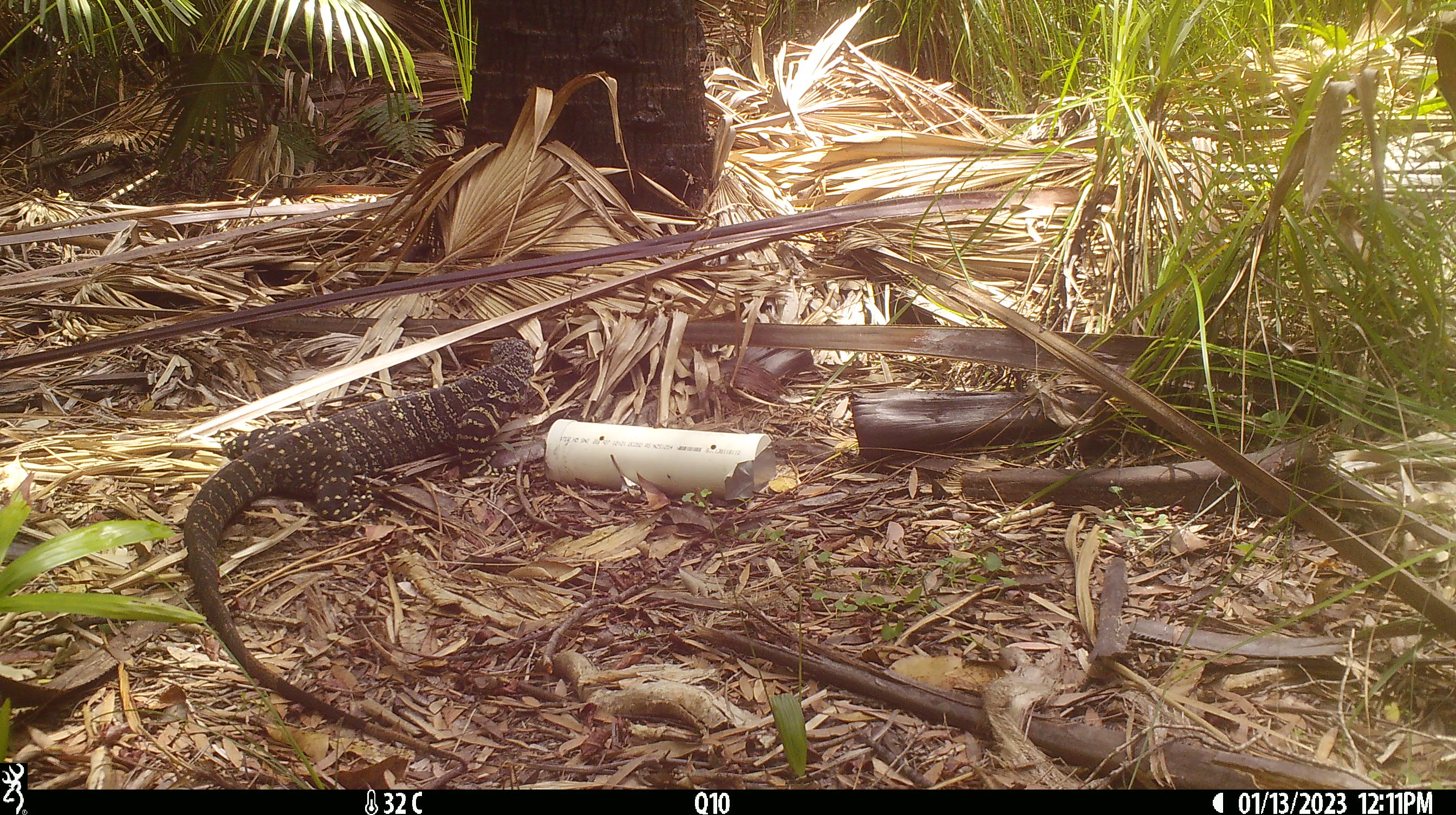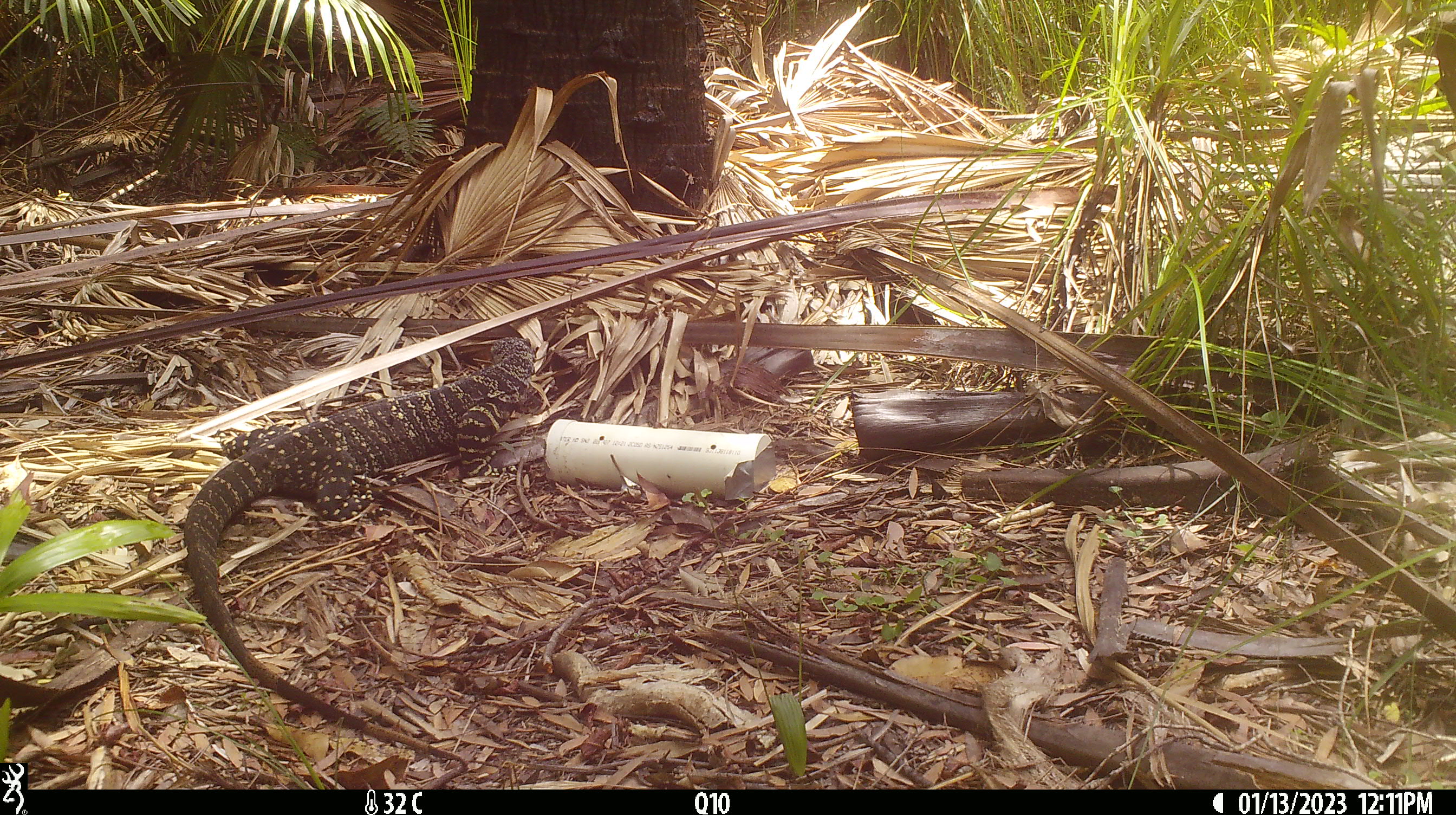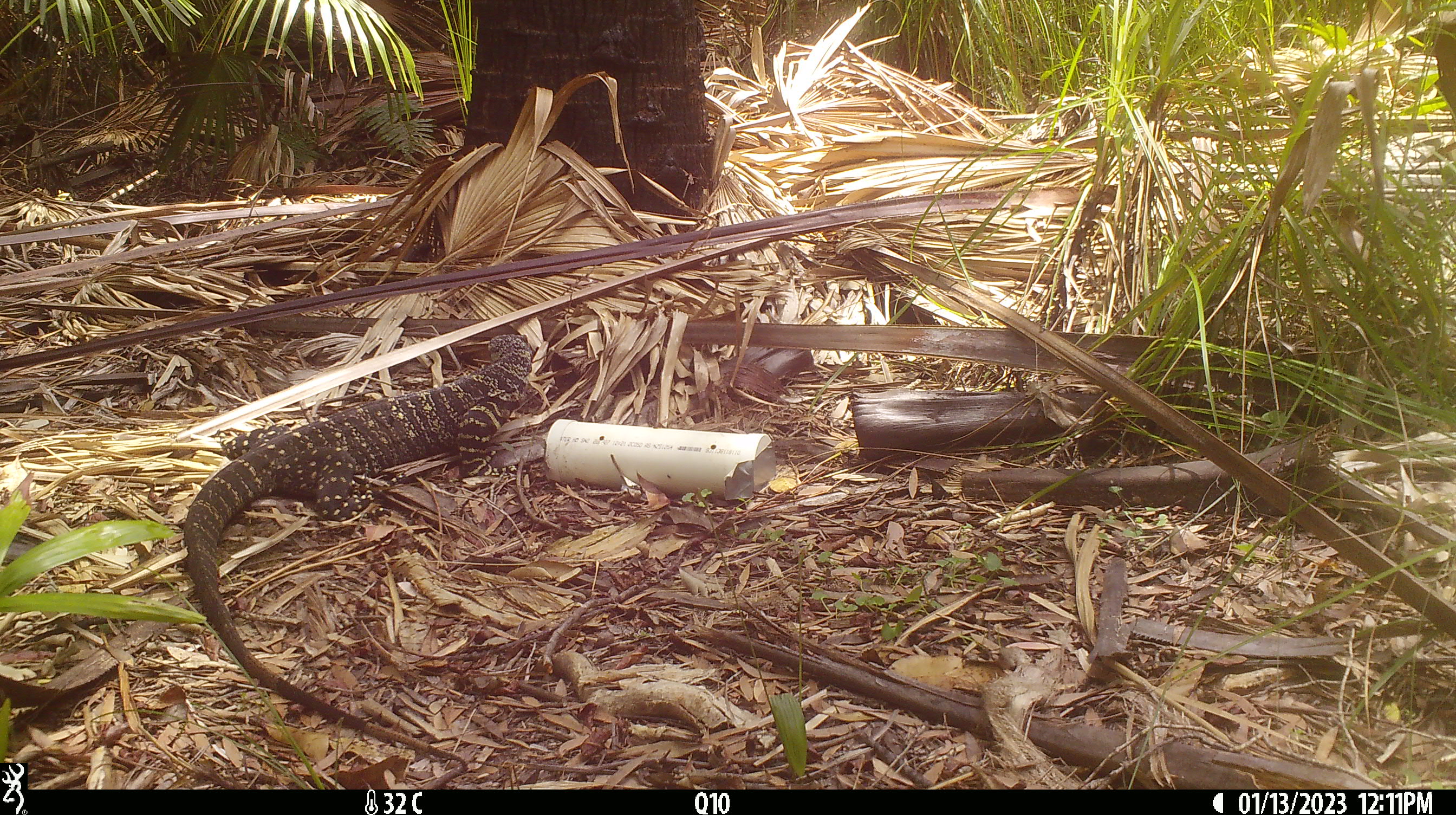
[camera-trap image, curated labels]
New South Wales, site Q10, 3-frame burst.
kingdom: Animalia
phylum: Chordata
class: Reptilia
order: Squamata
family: Varanidae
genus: Varanus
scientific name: Varanus varius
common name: lace monitor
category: goanna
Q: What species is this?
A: Goanna (lace monitor) (Varanus varius).